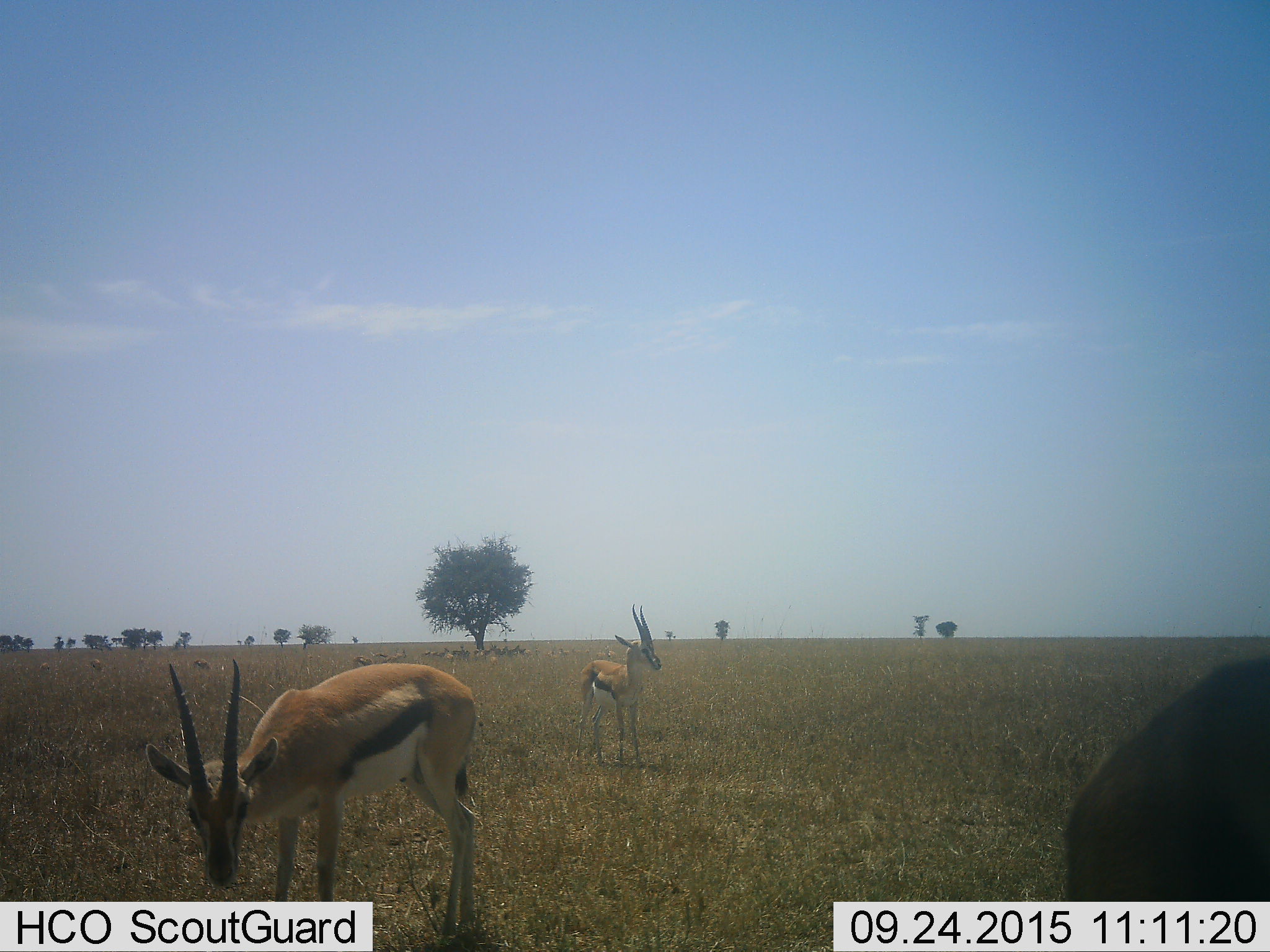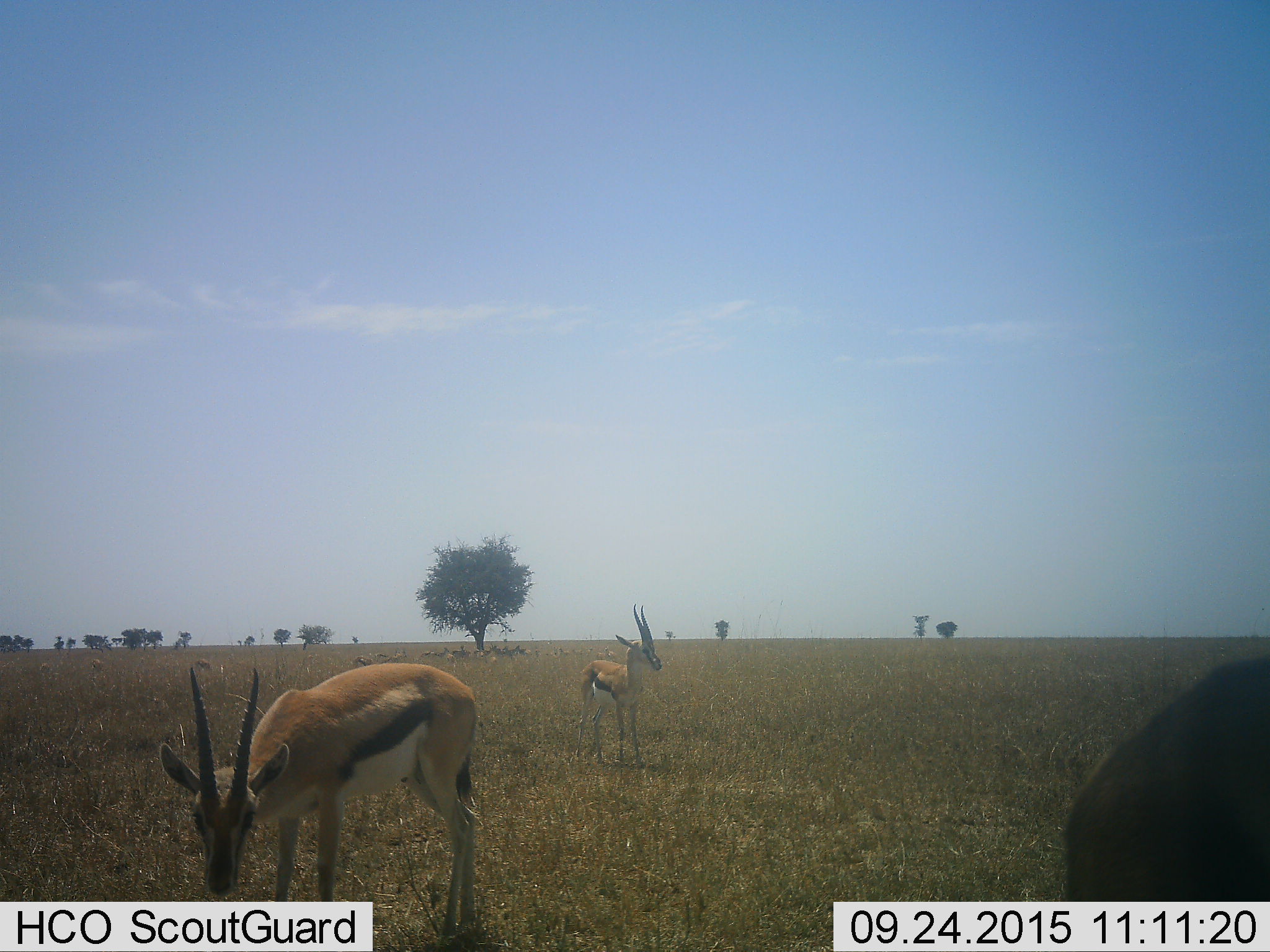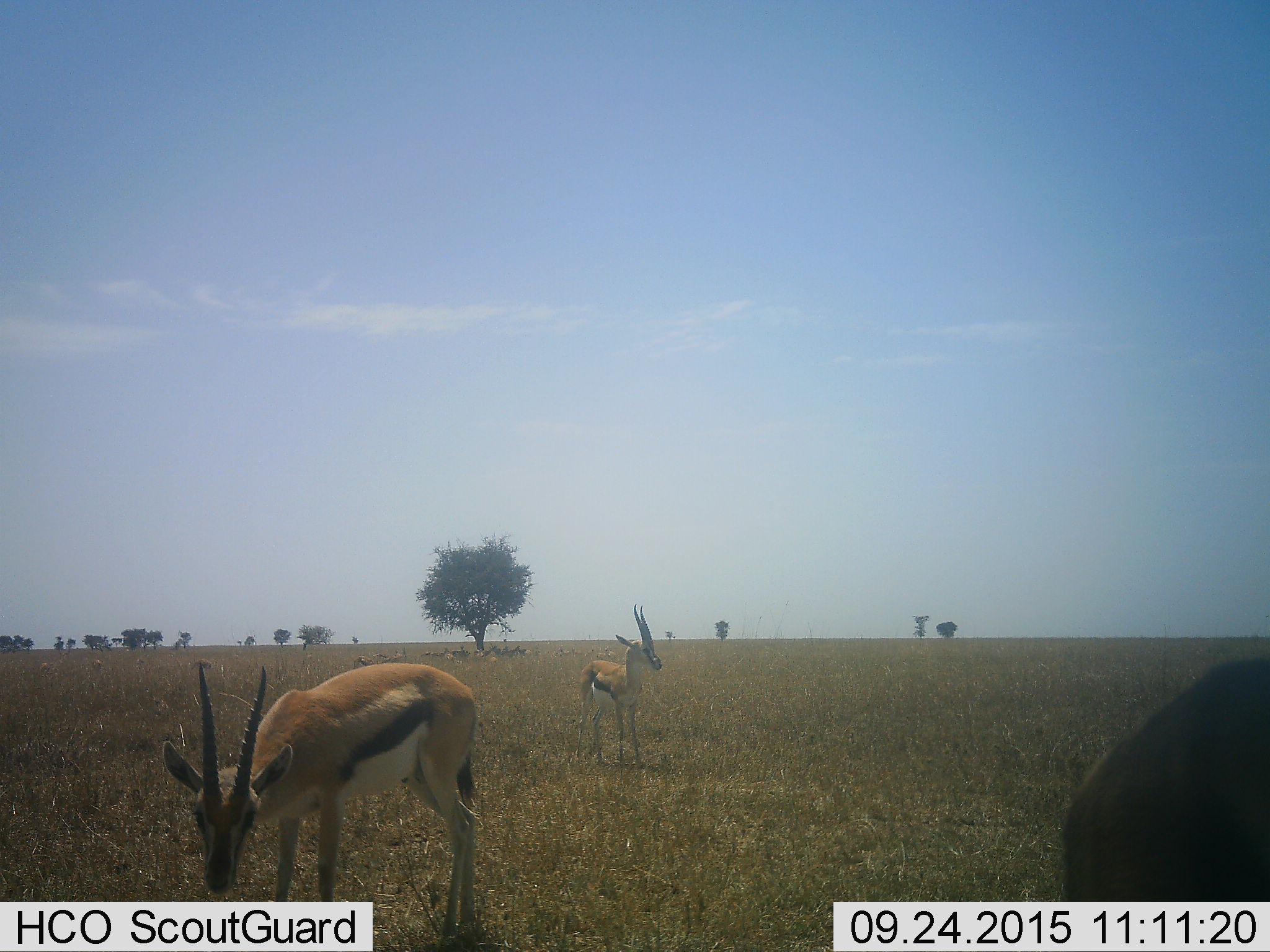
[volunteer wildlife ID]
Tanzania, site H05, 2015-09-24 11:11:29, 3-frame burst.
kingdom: Animalia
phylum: Chordata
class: Mammalia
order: Artiodactyla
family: Bovidae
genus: Eudorcas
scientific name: Eudorcas thomsonii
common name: thomson's gazelle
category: gazellethomsons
Gazellethomsons (thomson's gazelle) (Eudorcas thomsonii), count 11-50. Behavior (volunteer vote fractions): standing 90%, resting 40%, moving 10%, interacting 0%. Young present (vote fraction): 0%. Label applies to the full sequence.